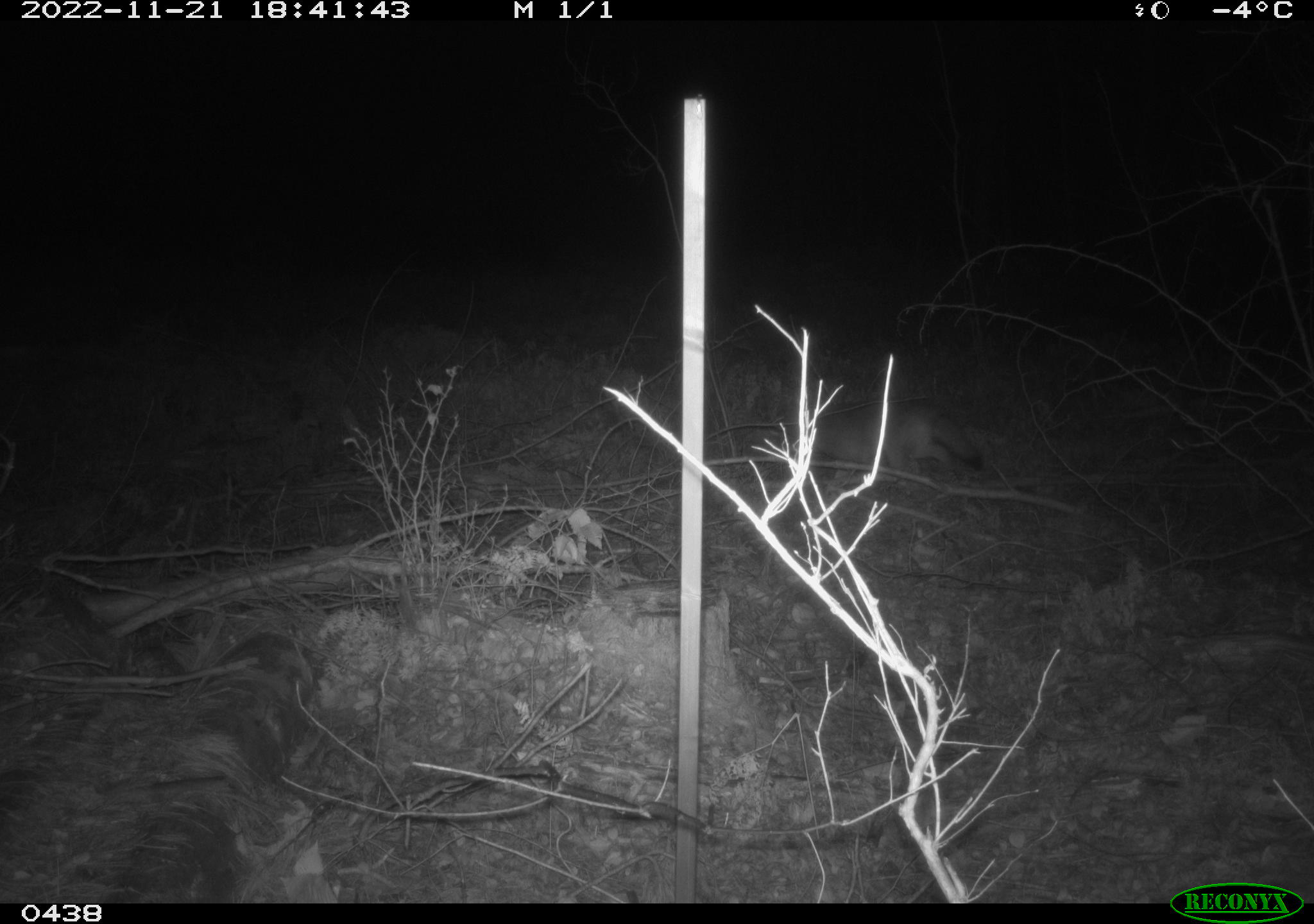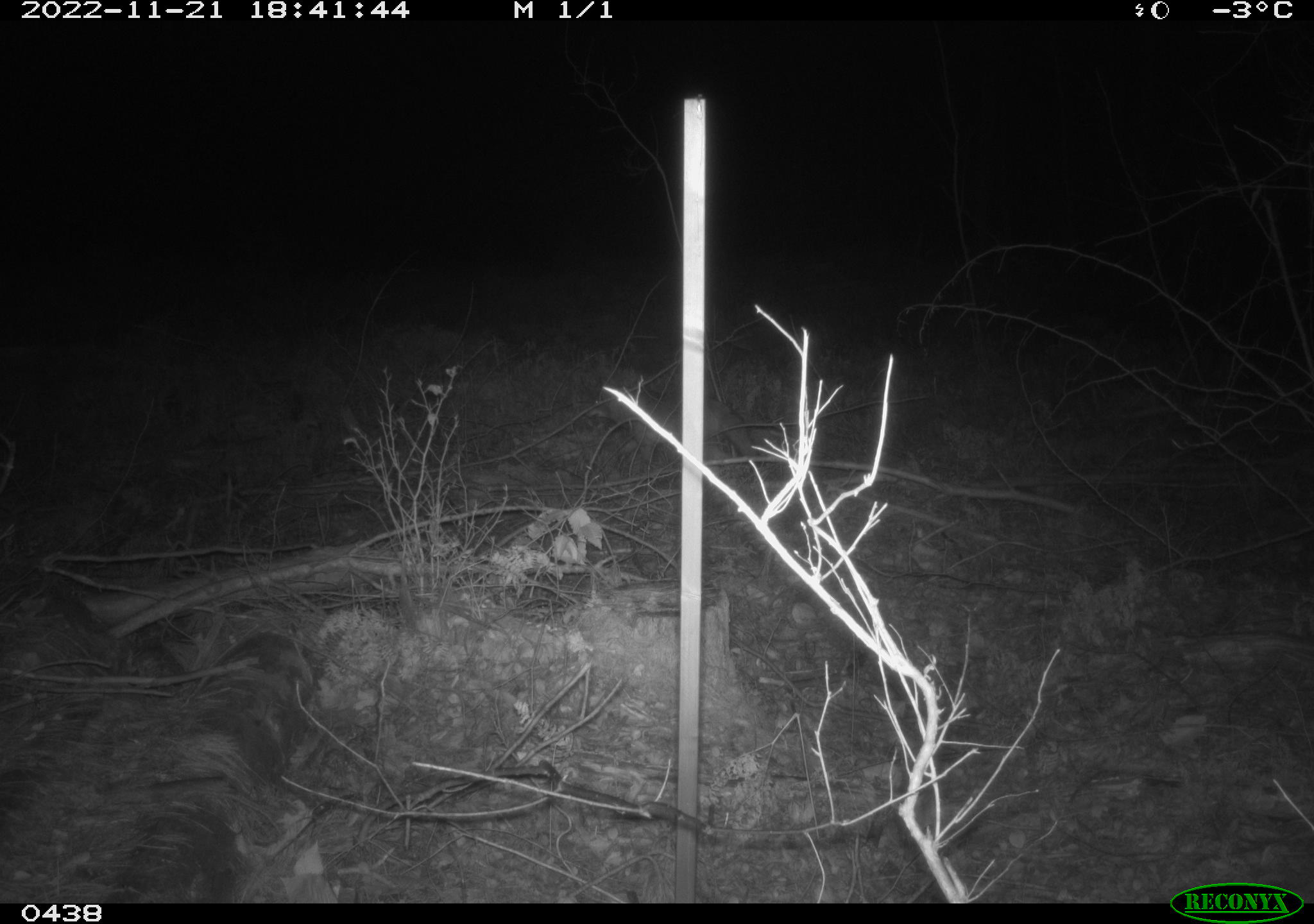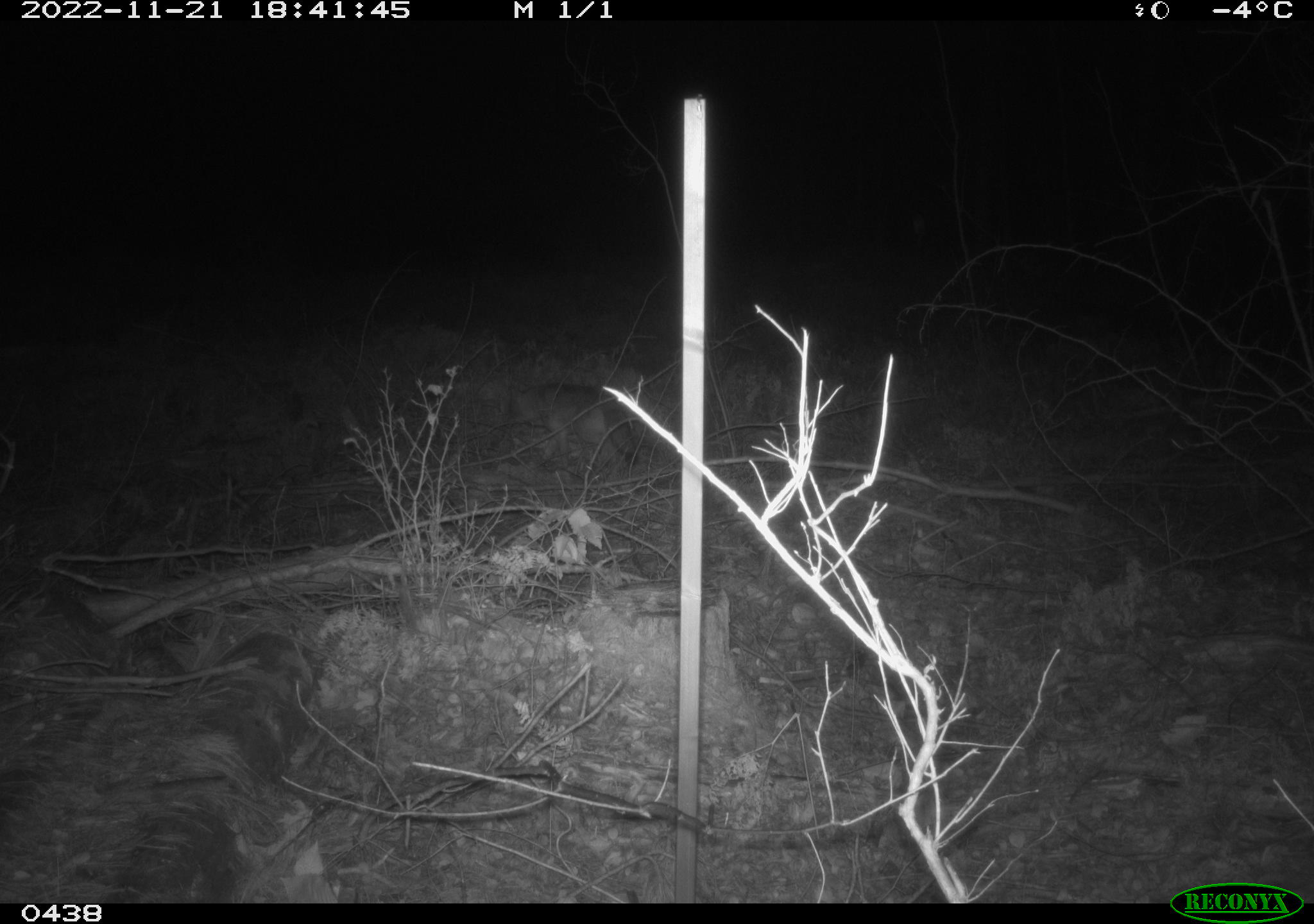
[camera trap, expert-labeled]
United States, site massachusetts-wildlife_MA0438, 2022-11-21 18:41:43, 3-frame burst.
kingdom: Animalia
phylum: Chordata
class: Mammalia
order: Carnivora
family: Canidae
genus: Canis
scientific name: Canis latrans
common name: coyote